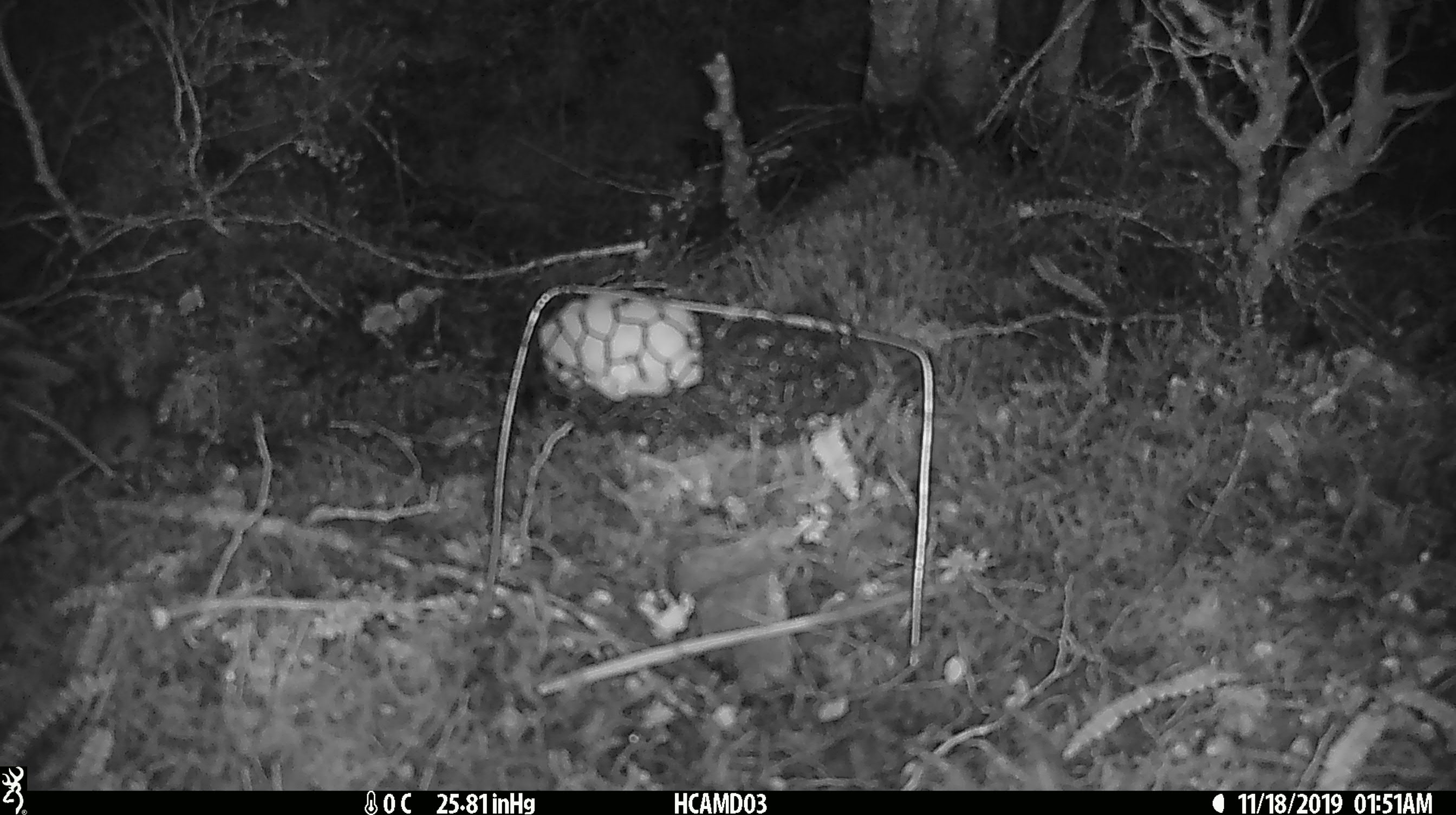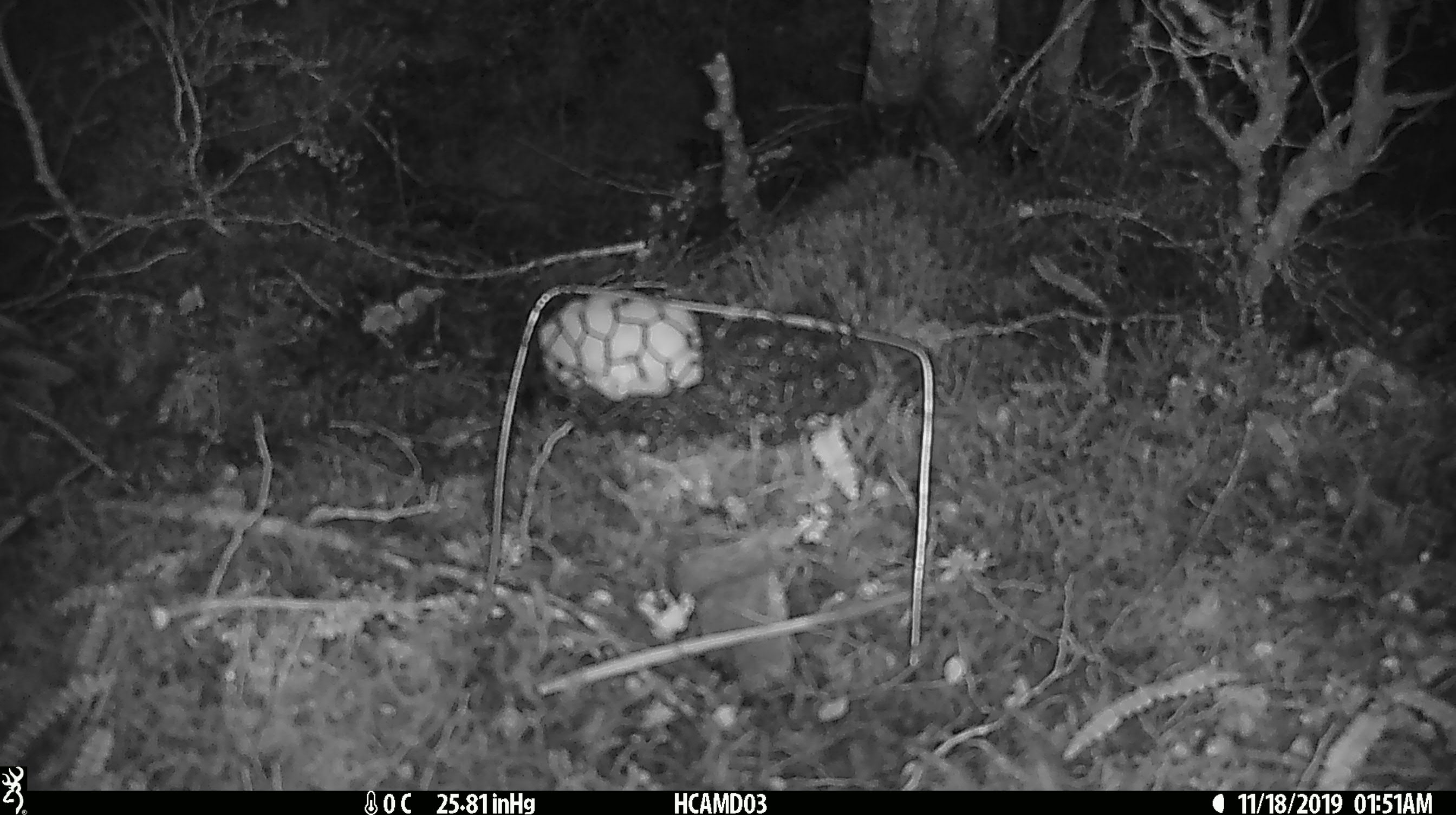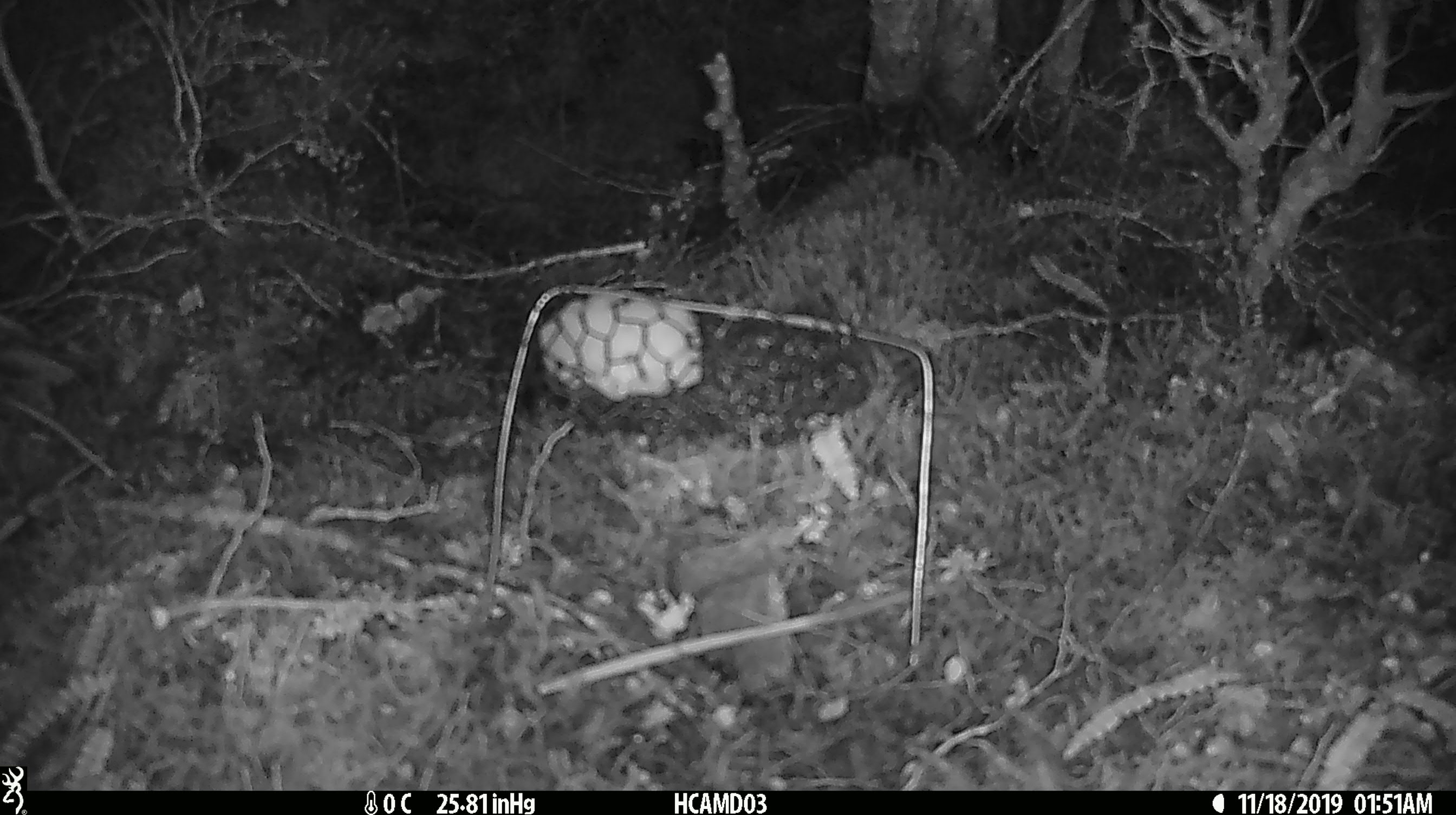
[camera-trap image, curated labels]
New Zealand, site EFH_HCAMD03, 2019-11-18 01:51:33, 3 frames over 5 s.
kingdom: Animalia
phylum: Chordata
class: Mammalia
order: Rodentia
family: Muridae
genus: Mus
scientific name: Mus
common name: mouse